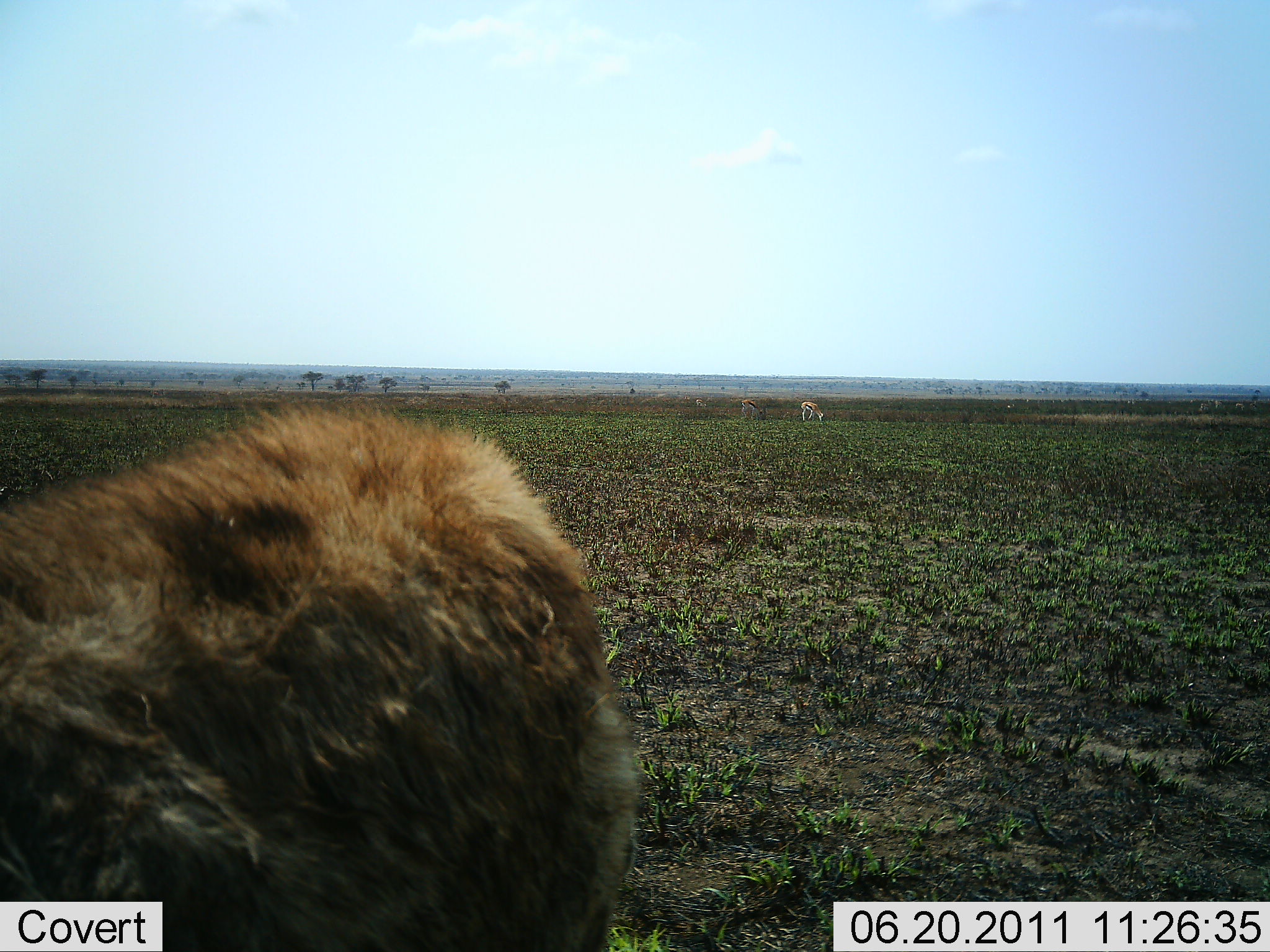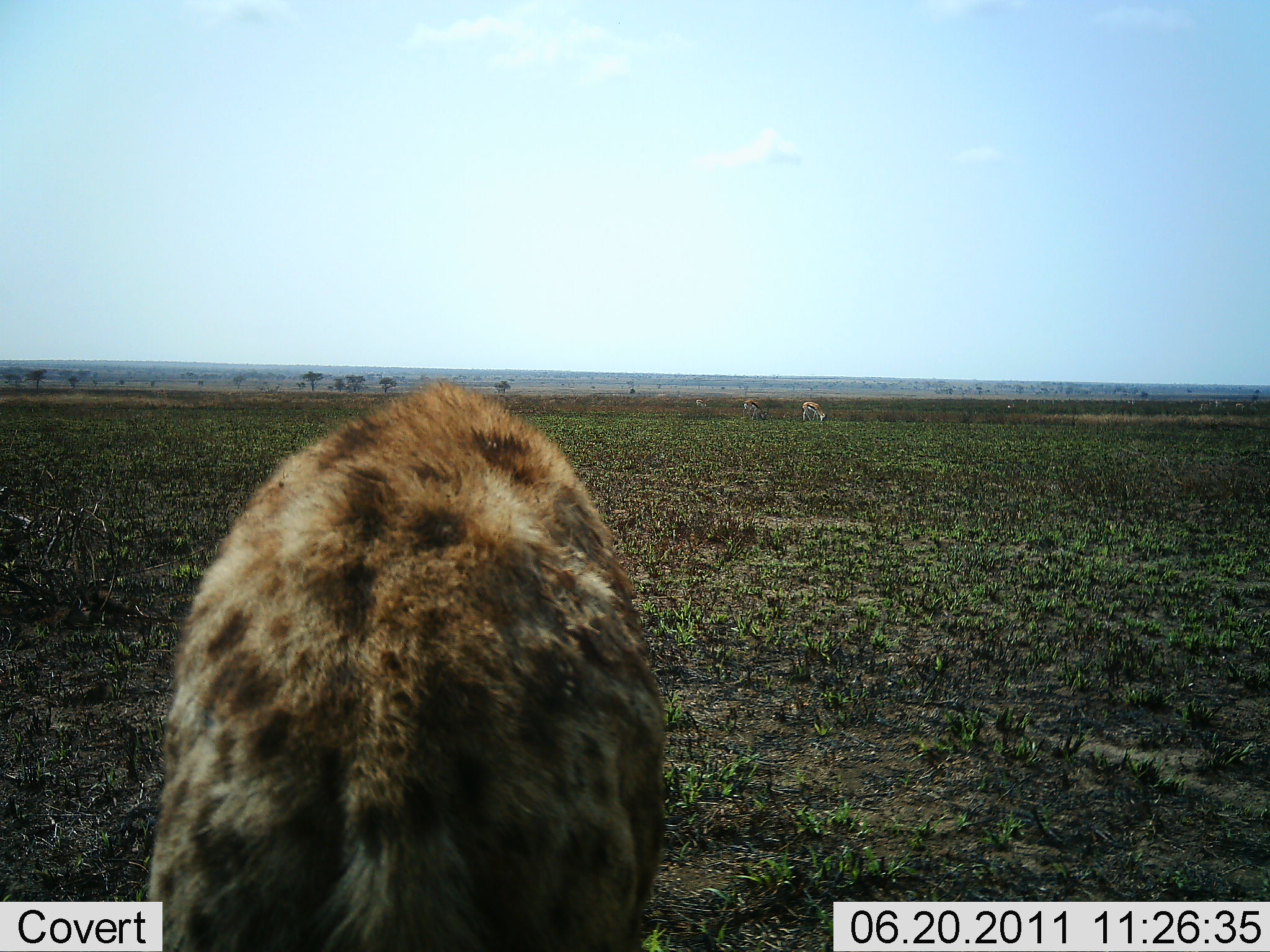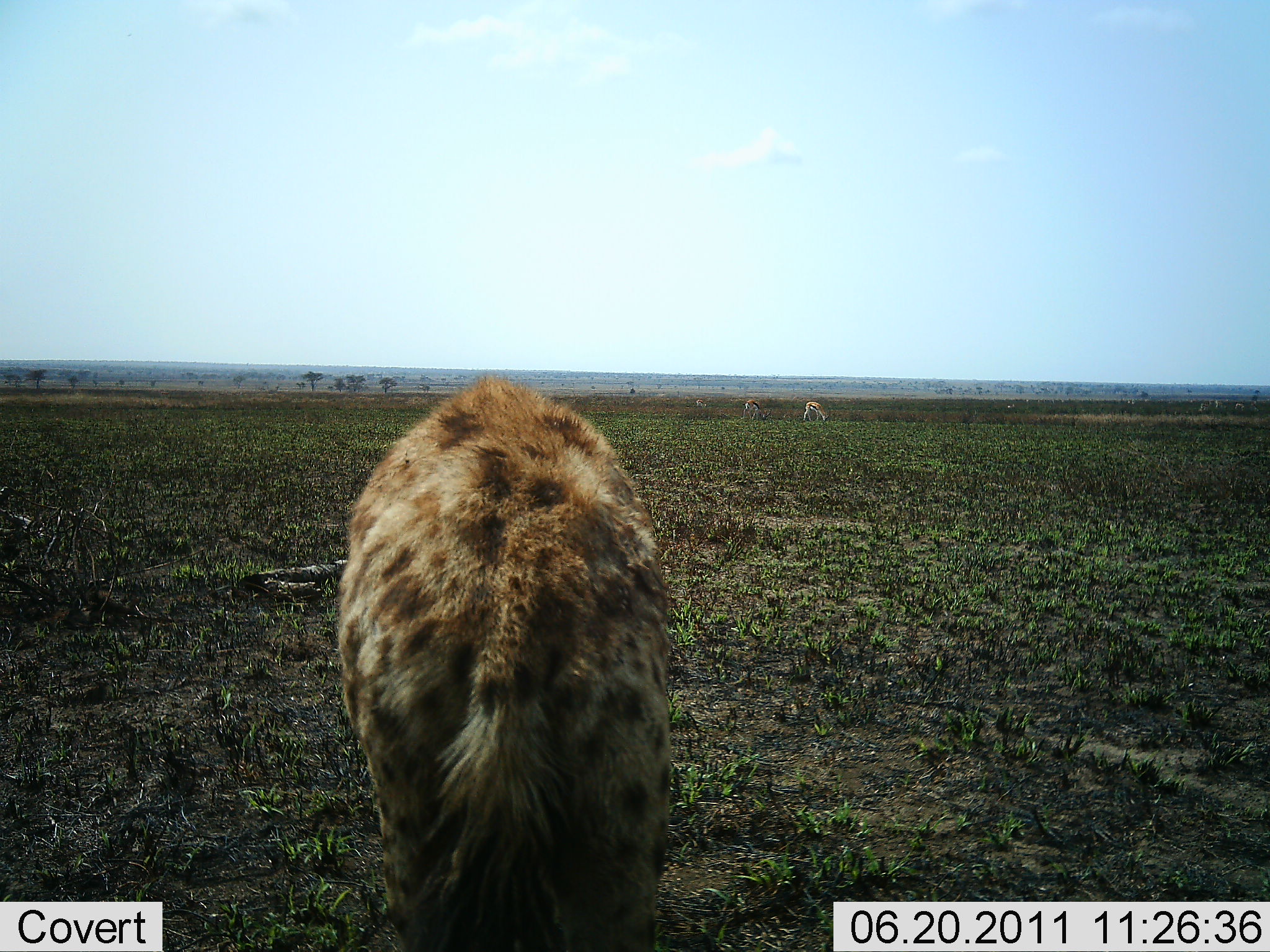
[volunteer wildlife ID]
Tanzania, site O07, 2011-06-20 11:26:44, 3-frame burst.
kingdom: Animalia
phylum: Chordata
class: Mammalia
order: Artiodactyla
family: Bovidae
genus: Eudorcas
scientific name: Eudorcas thomsonii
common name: thomson's gazelle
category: gazellethomsons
Gazellethomsons (thomson's gazelle) (Eudorcas thomsonii), count 2. Behavior (volunteer vote fractions): standing 80%, resting 0%, moving 20%, interacting 0%. Young present (vote fraction): 0%. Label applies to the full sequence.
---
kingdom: Animalia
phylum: Chordata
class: Mammalia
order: Carnivora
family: Hyaenidae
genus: Crocuta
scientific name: Crocuta crocuta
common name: spotted hyena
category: hyenaspotted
Hyenaspotted (spotted hyena) (Crocuta crocuta), count 1. Behavior (volunteer vote fractions): standing 10%, resting 0%, moving 100%, interacting 0%. Young present (vote fraction): 0%. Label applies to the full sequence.